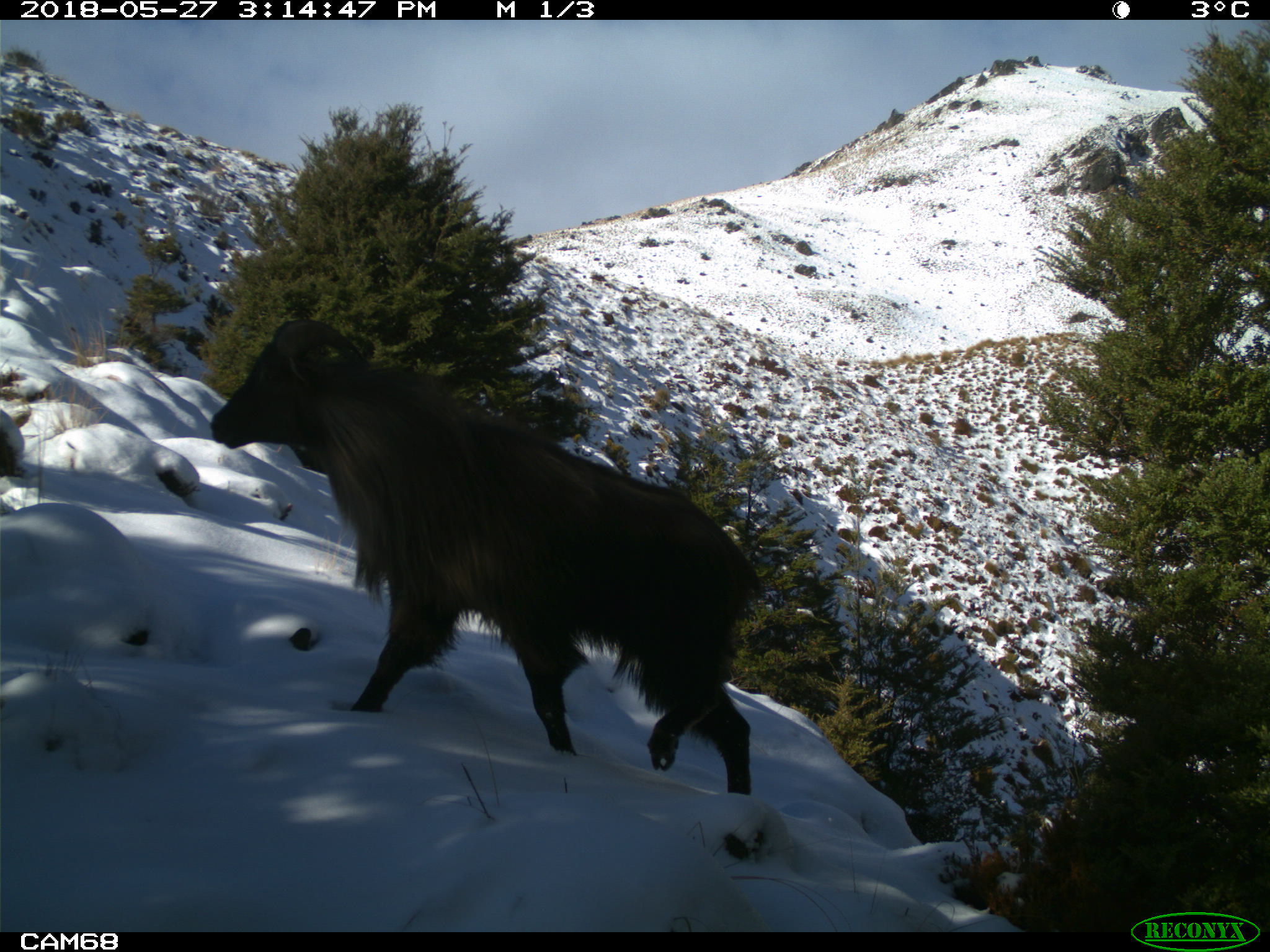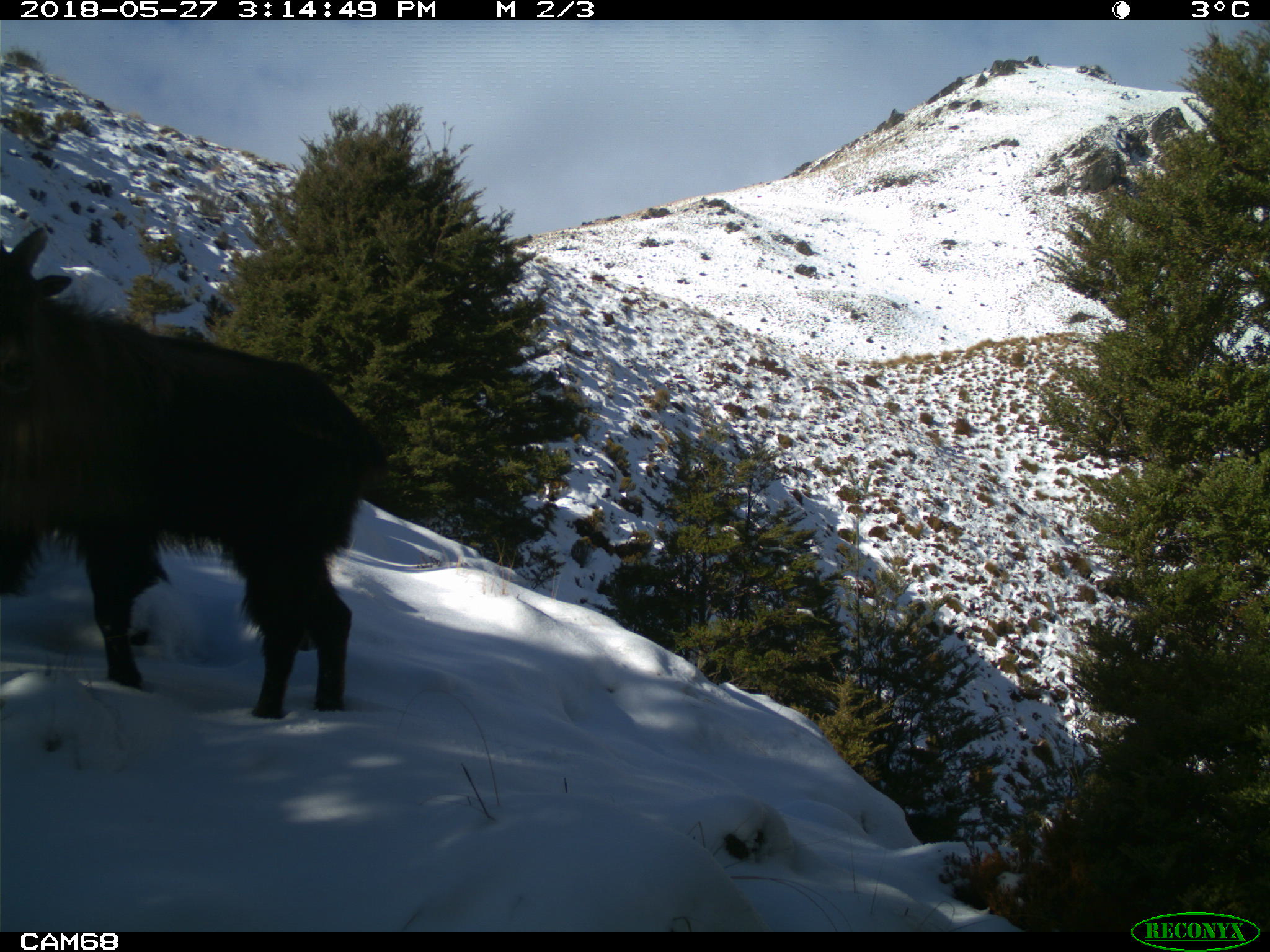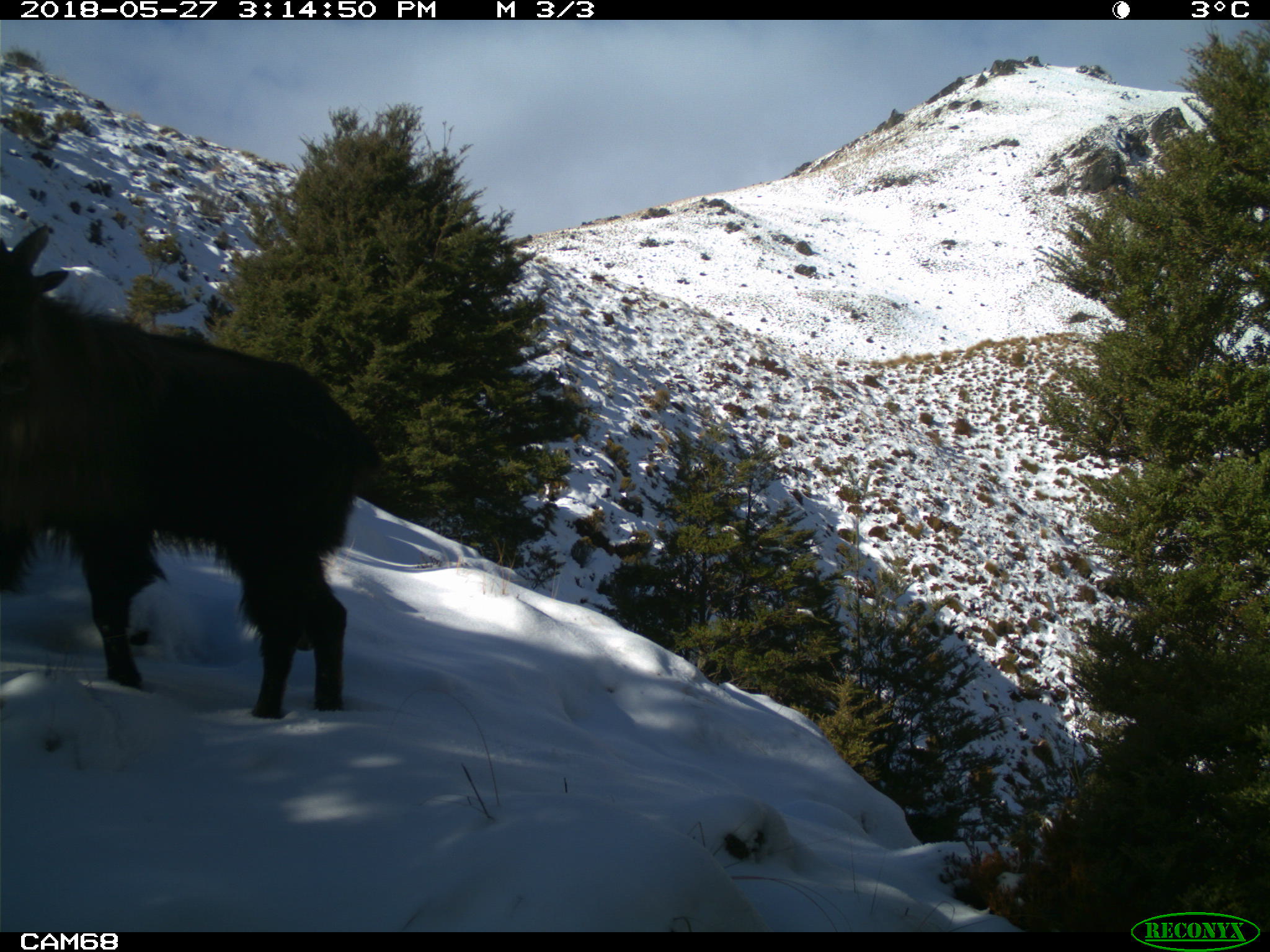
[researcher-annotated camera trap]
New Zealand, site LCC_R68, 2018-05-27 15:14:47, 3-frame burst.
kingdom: Animalia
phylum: Chordata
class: Mammalia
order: Artiodactyla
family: Bovidae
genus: Nilgiritragus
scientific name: Nilgiritragus hylocrius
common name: tahr